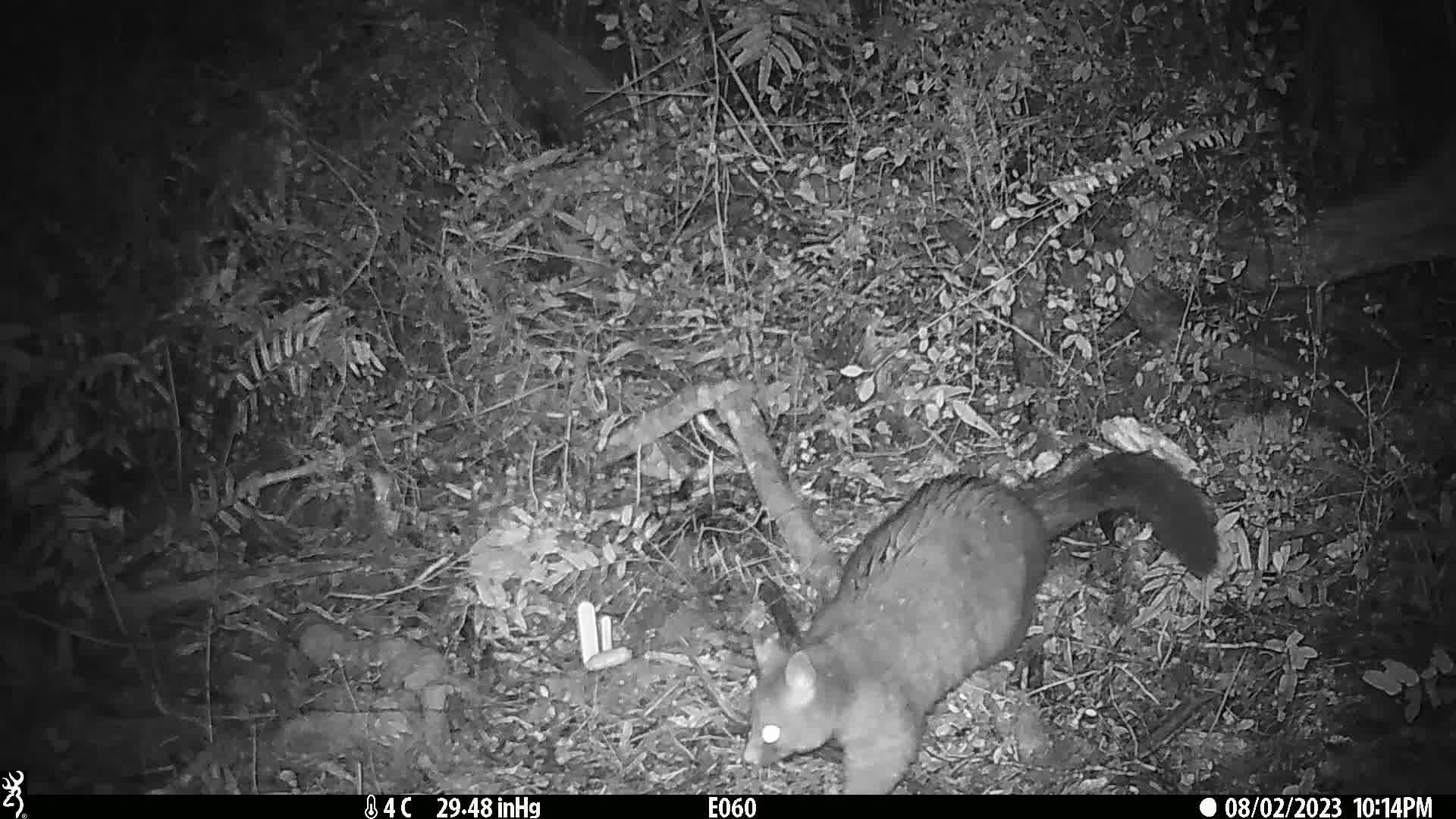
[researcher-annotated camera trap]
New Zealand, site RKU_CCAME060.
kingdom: Animalia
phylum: Chordata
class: Mammalia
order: Diprotodontia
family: Phalangeridae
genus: Trichosurus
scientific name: Trichosurus vulpecula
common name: common brushtail possum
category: possum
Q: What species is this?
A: Possum (common brushtail possum) (Trichosurus vulpecula).